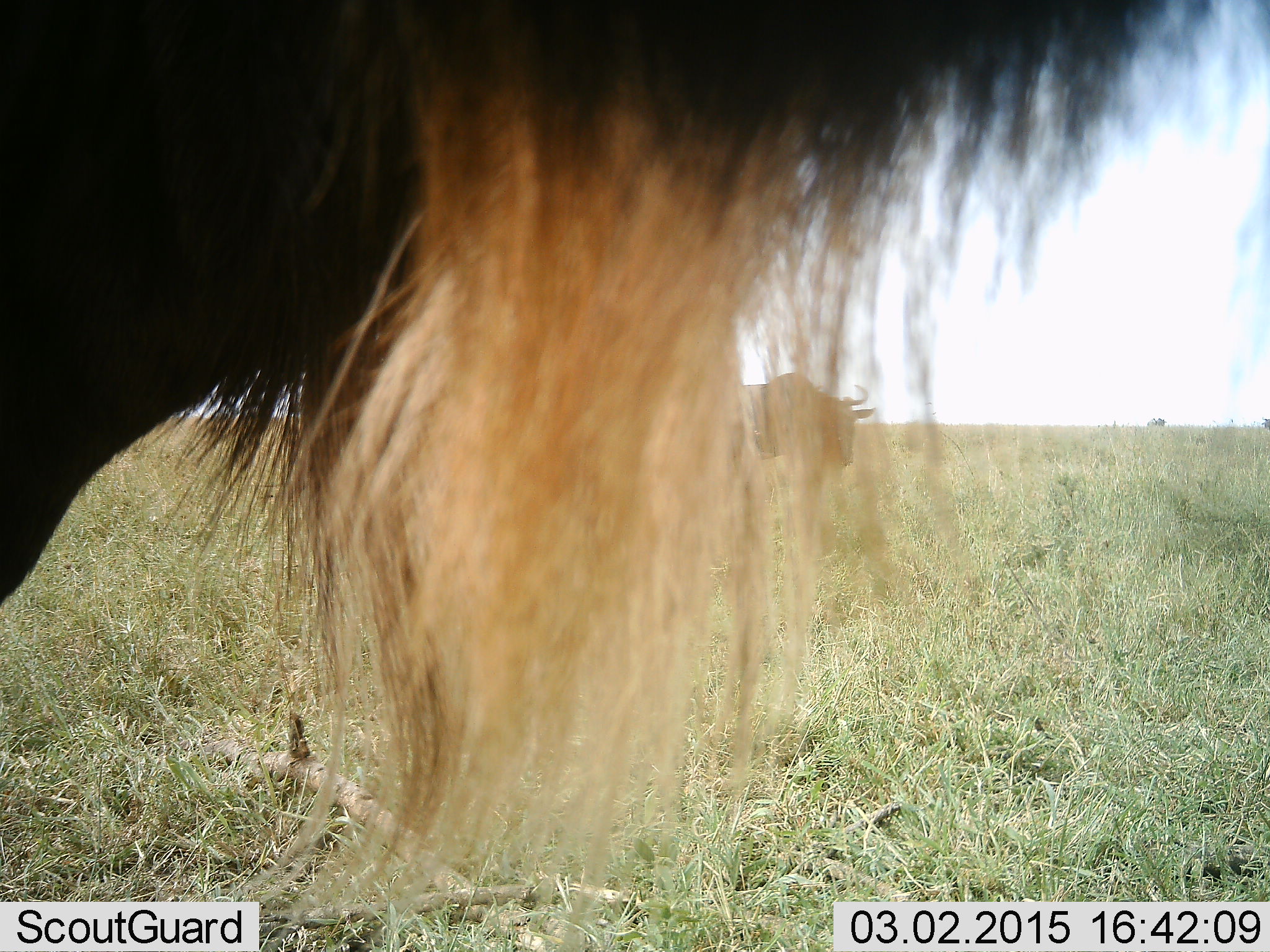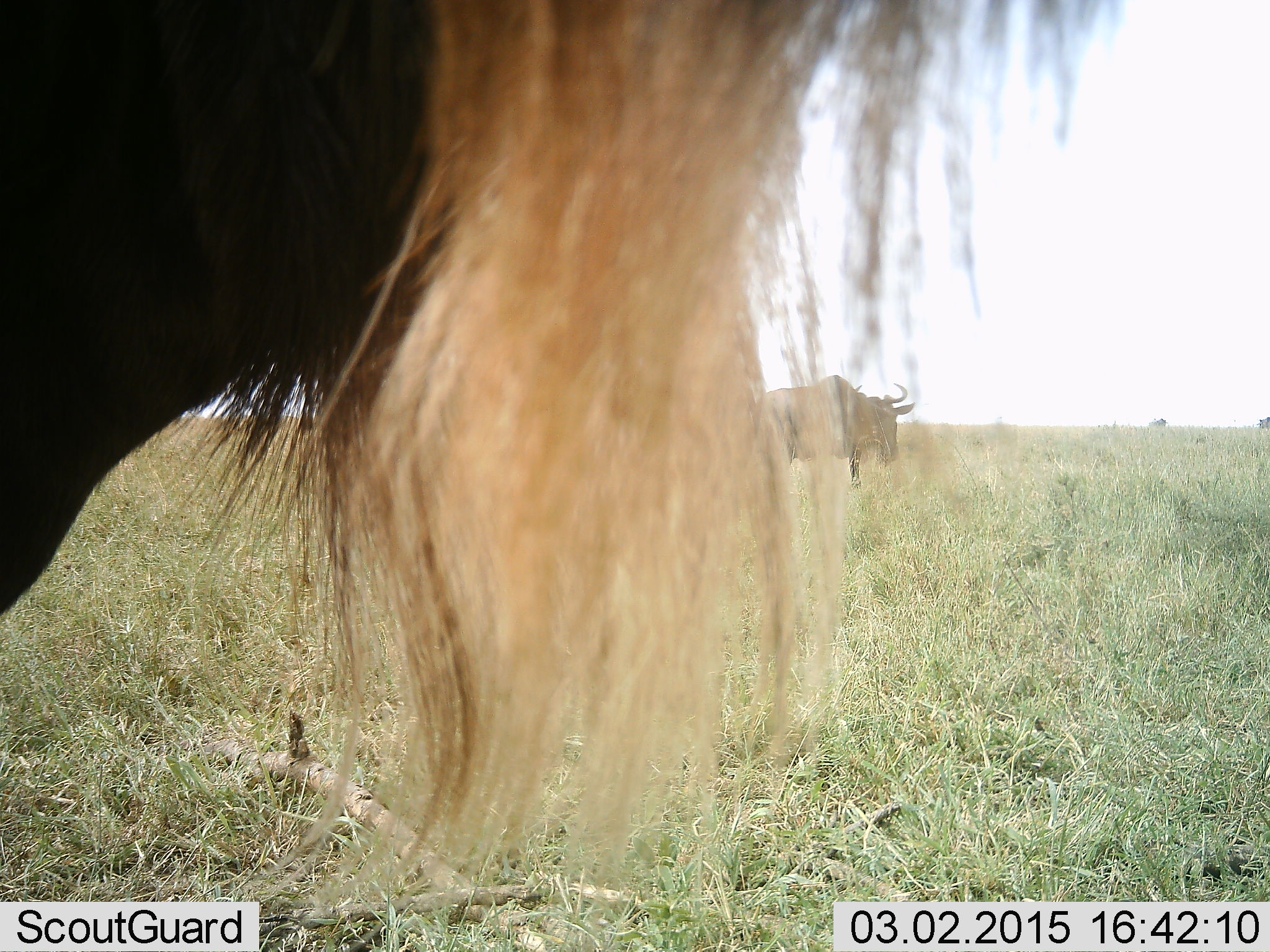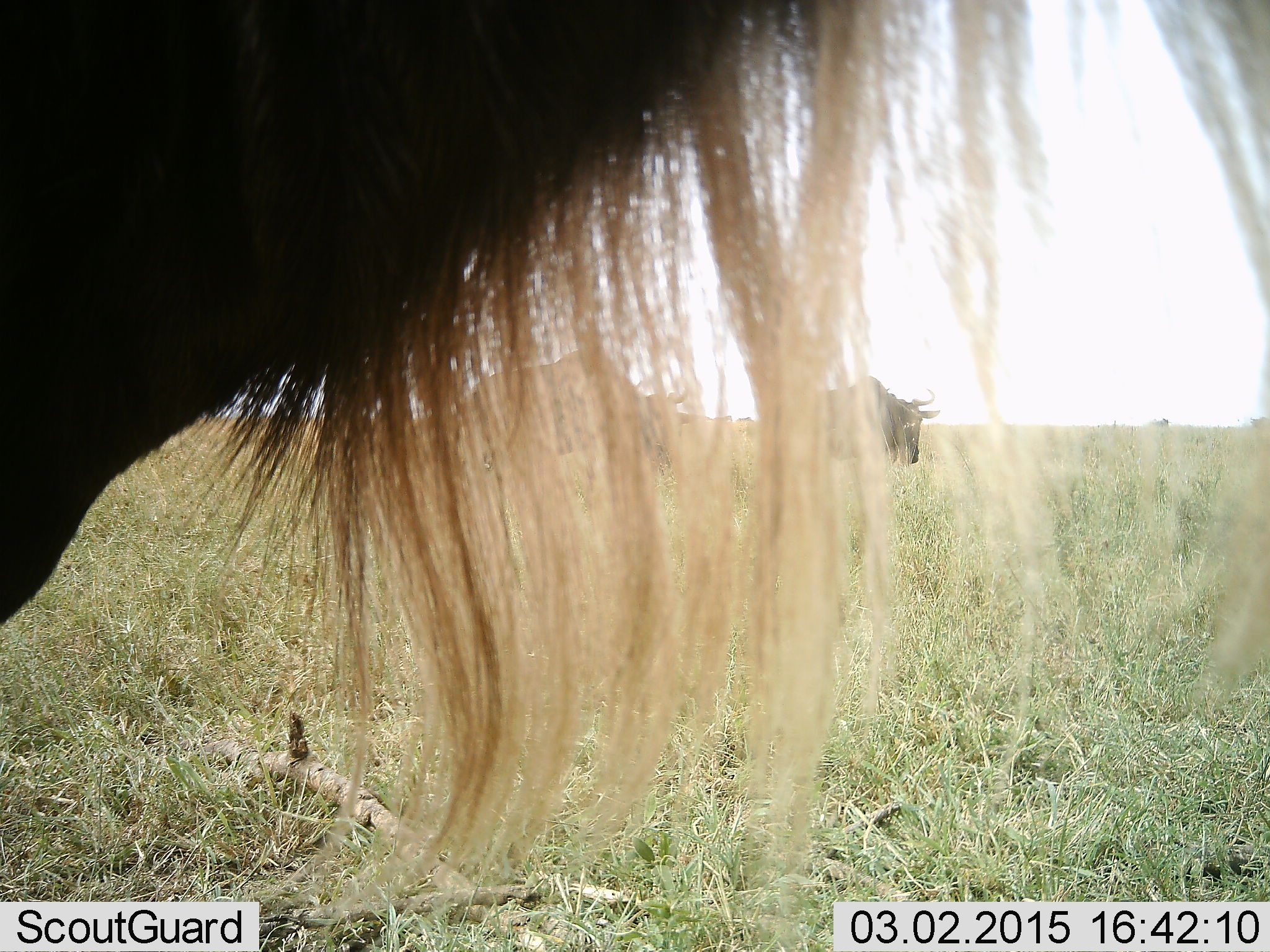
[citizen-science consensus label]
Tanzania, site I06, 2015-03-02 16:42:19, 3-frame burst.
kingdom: Animalia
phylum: Chordata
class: Mammalia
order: Artiodactyla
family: Bovidae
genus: Connochaetes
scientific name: Connochaetes taurinus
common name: blue wildebeest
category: wildebeest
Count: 3.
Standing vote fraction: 100%.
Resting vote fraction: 0%.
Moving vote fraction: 30%.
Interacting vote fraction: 0%.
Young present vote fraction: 0%.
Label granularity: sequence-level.